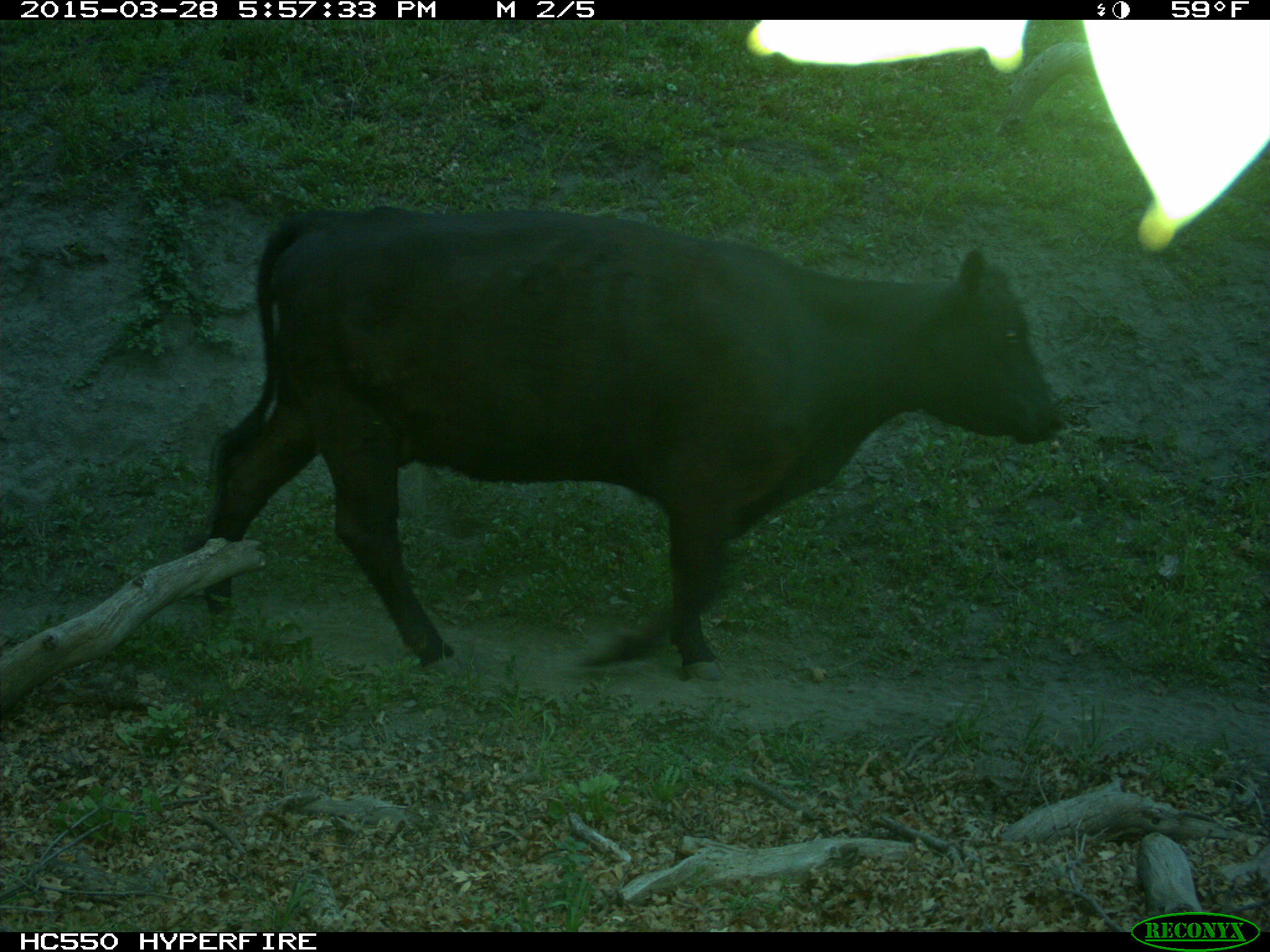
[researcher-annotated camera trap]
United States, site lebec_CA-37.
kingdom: Animalia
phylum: Chordata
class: Mammalia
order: Artiodactyla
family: Bovidae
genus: Bos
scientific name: Bos taurus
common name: domestic cow